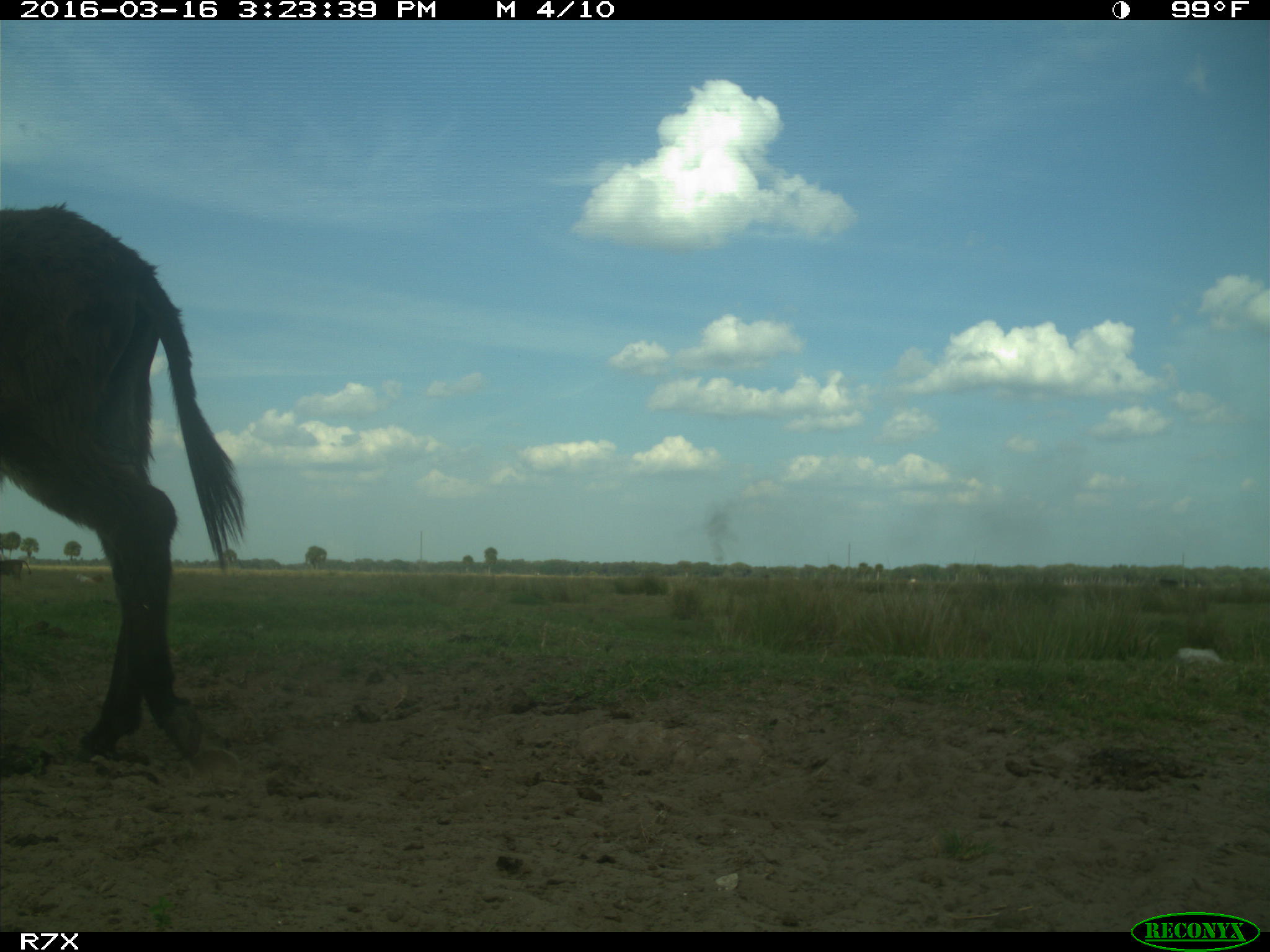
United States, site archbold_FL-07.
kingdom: Animalia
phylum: Chordata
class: Mammalia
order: Artiodactyla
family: Bovidae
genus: Bos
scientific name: Bos taurus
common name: domestic cow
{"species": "Bos taurus (domestic cow)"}